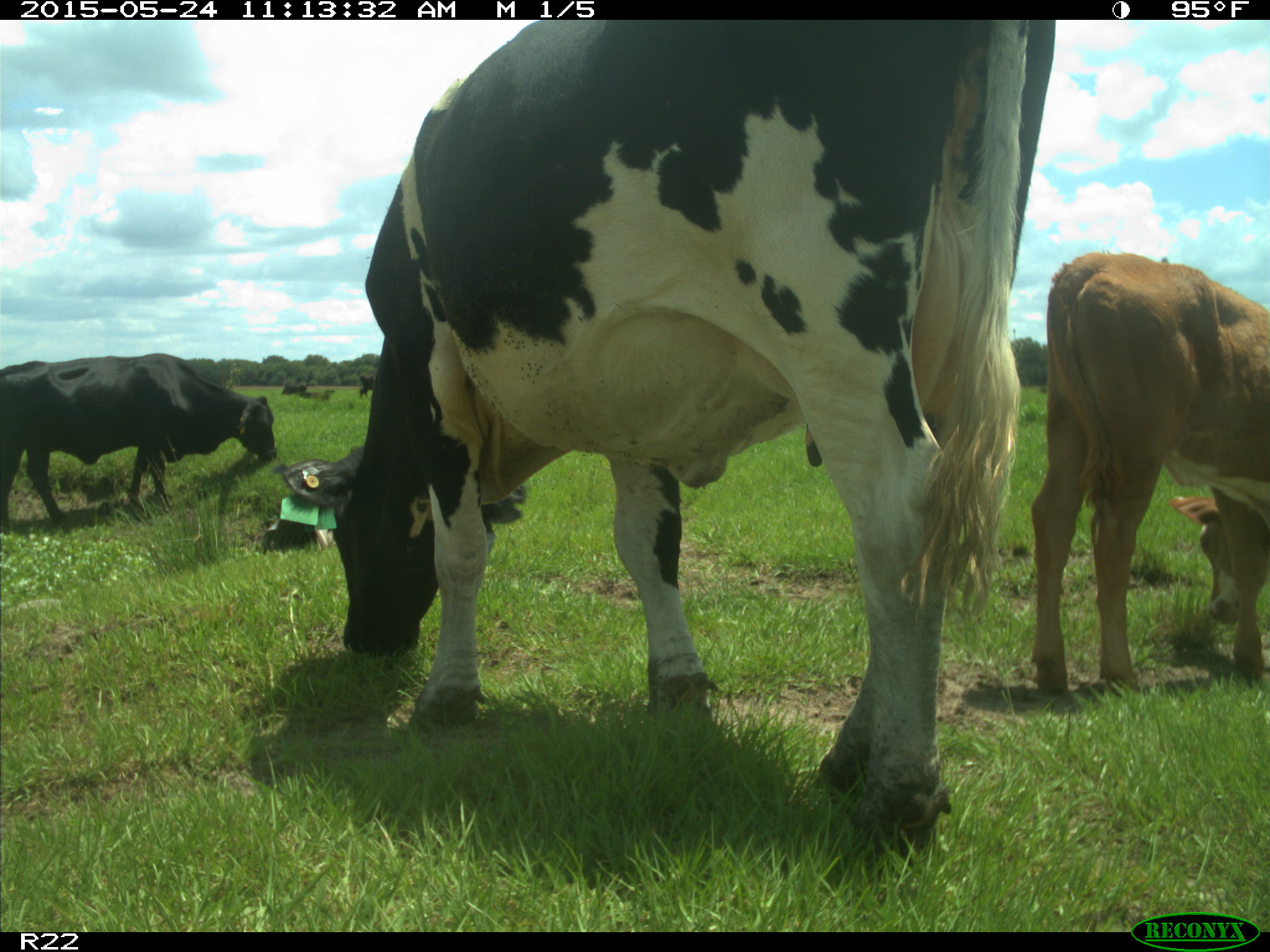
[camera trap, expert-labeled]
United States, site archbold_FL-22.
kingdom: Animalia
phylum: Chordata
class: Mammalia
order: Artiodactyla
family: Bovidae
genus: Bos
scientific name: Bos taurus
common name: domestic cow